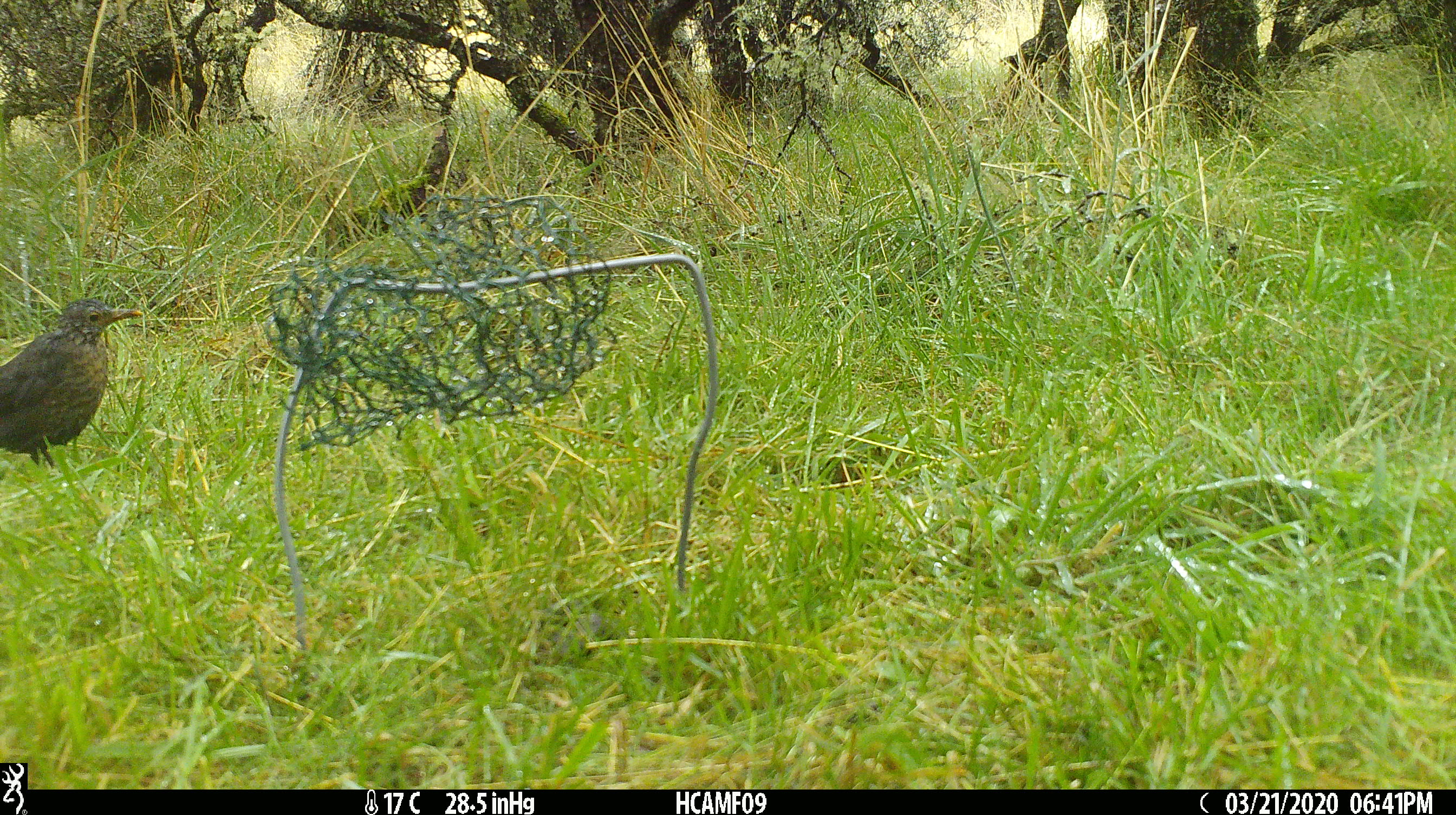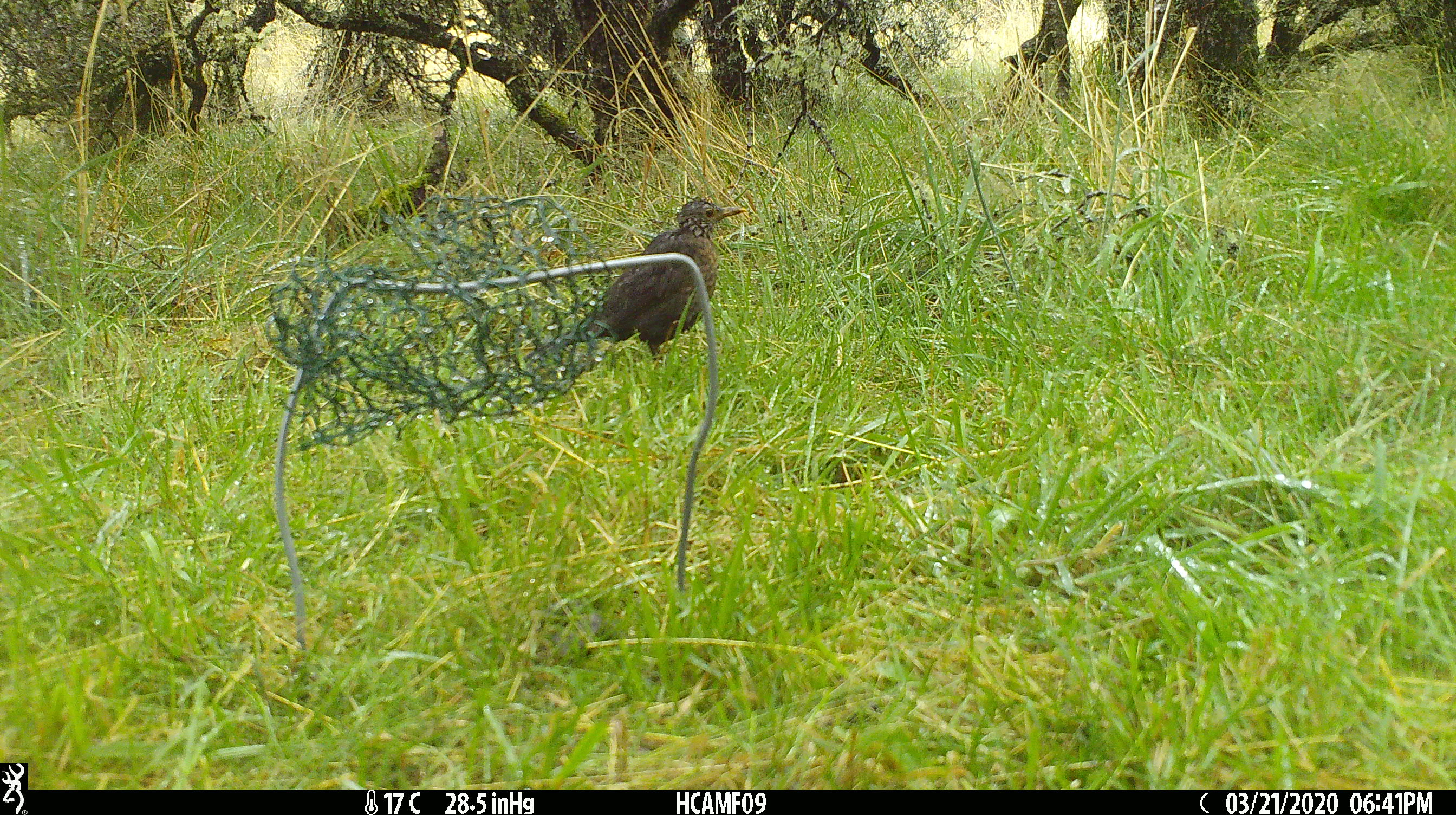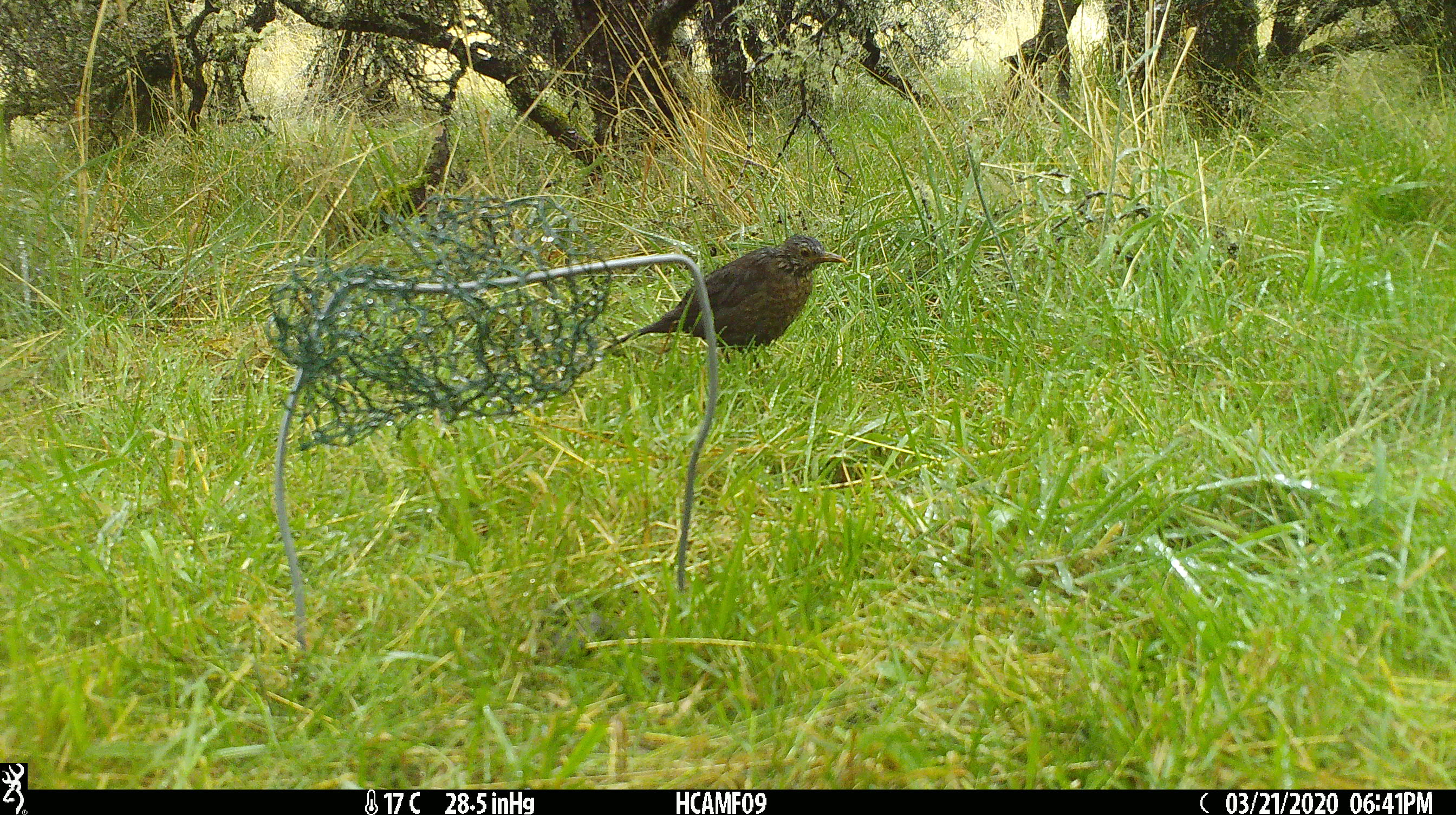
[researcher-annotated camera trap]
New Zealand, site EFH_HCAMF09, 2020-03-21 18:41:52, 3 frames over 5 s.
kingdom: Animalia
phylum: Chordata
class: Aves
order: Passeriformes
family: Turdidae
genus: Turdus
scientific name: Turdus merula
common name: eurasian blackbird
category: blackbird